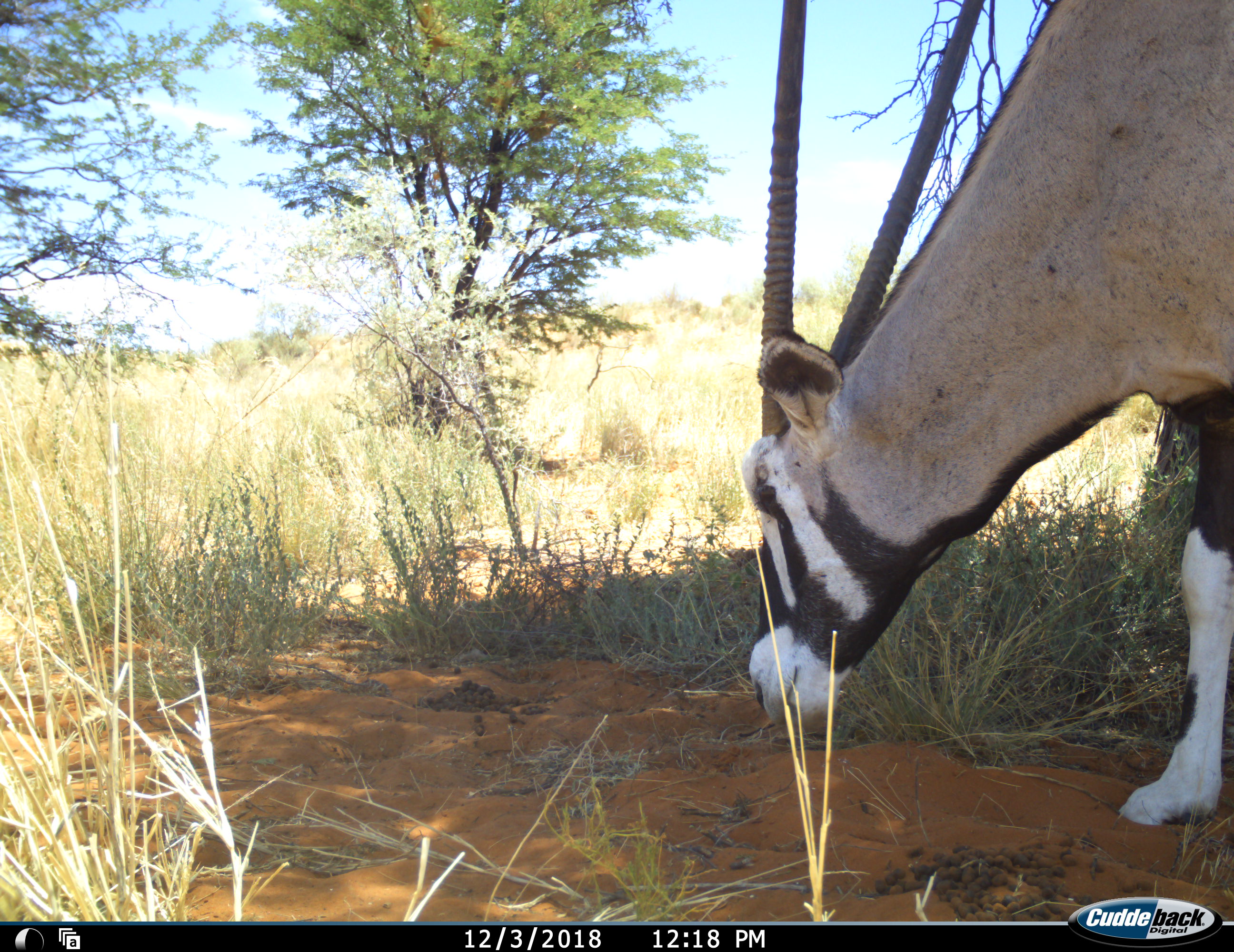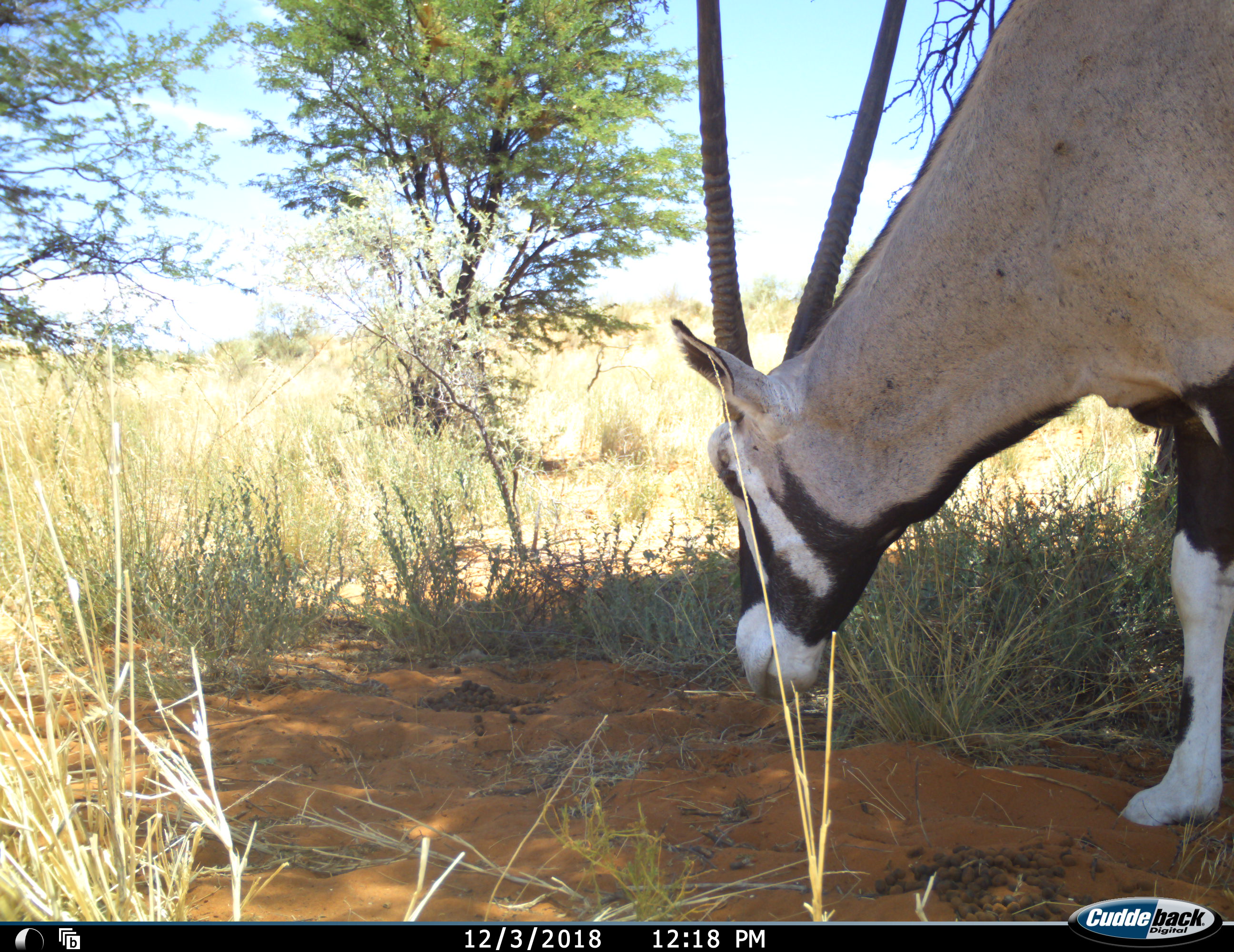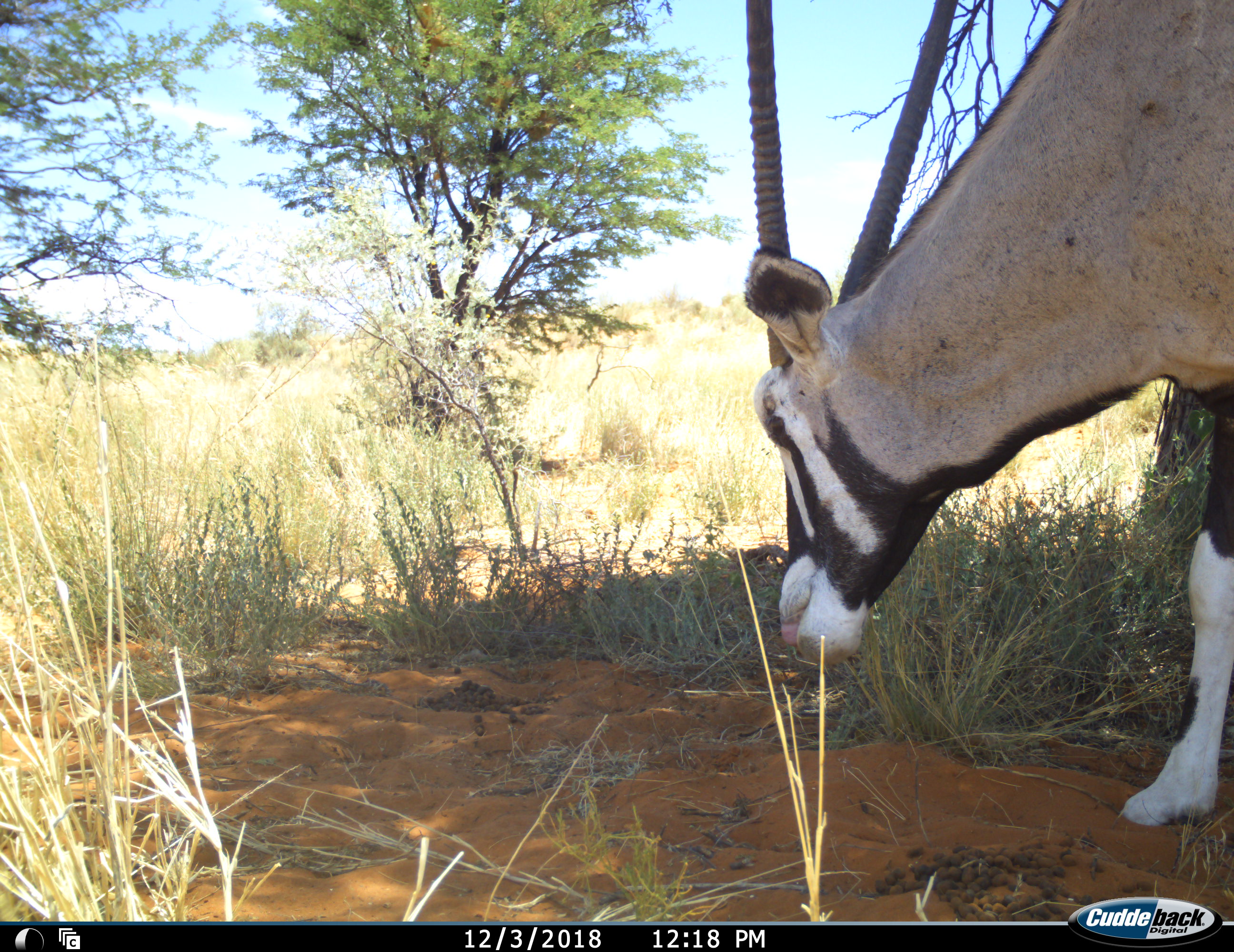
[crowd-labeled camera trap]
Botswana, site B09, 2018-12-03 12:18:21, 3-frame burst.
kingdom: Animalia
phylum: Chordata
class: Mammalia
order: Artiodactyla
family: Bovidae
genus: Oryx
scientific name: Oryx gazella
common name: gemsbok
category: gemsbokoryx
Gemsbokoryx (gemsbok) (Oryx gazella), count 1. Behavior (volunteer vote fractions): standing 60%, resting 0%, moving 0%, interacting 0%. Young present (vote fraction): 0%. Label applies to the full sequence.